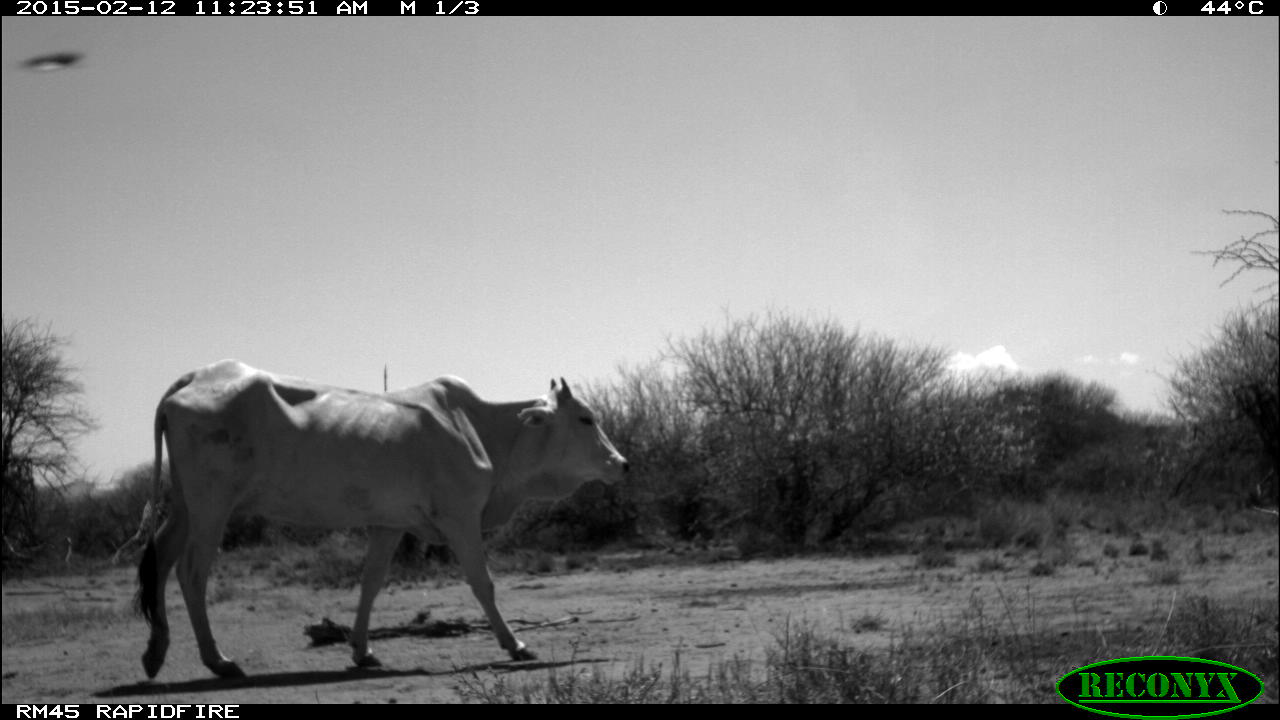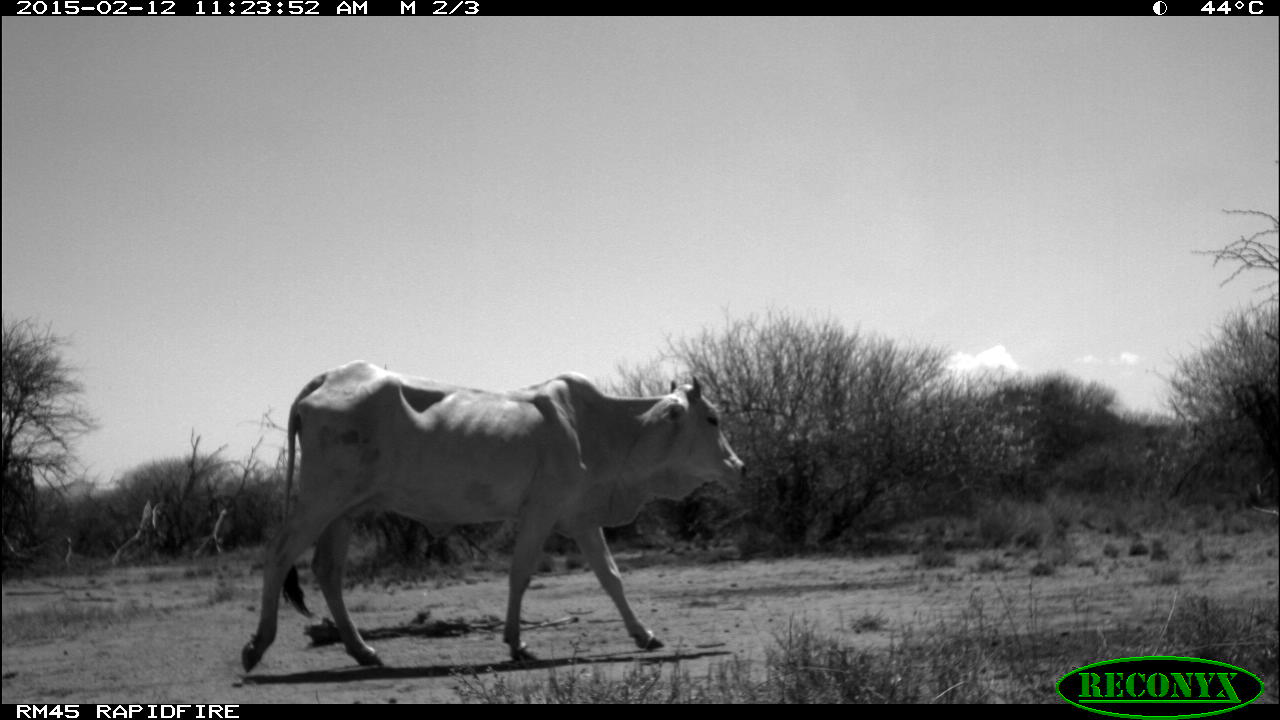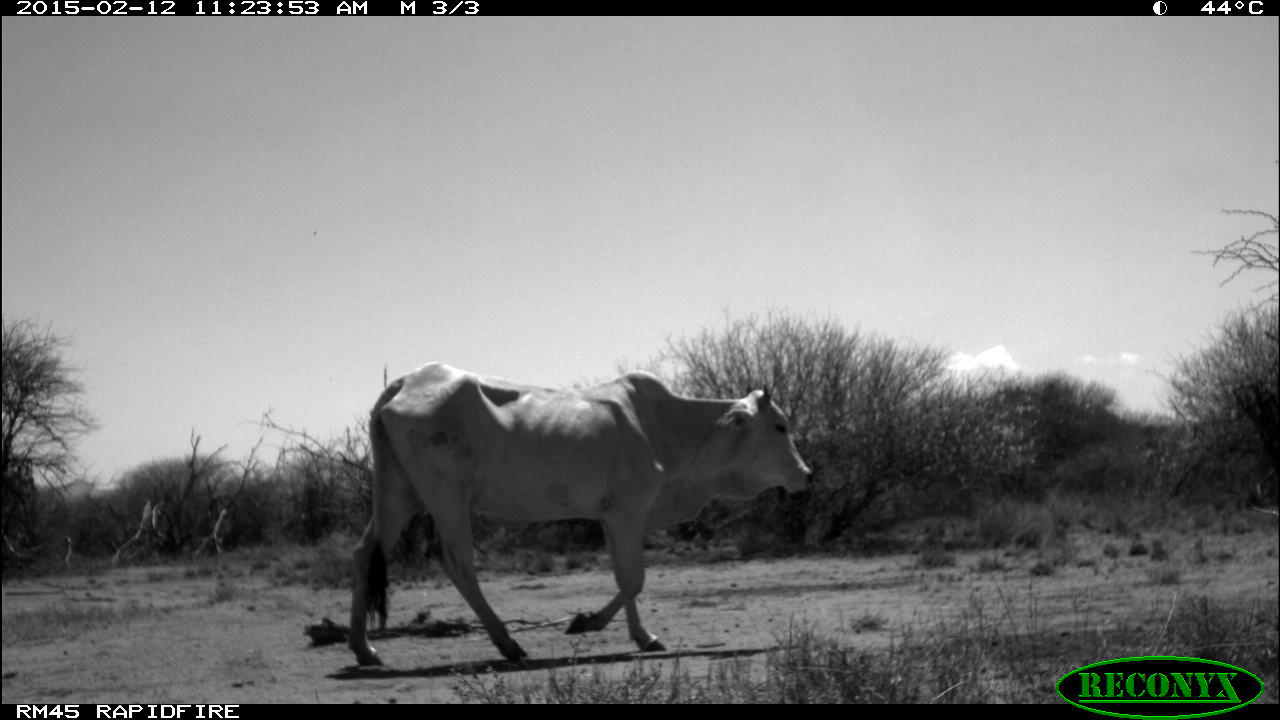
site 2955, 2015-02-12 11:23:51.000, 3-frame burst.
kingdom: Animalia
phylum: Chordata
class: Mammalia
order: Artiodactyla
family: Bovidae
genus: Bos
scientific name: Bos taurus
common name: domestic cattle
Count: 2.